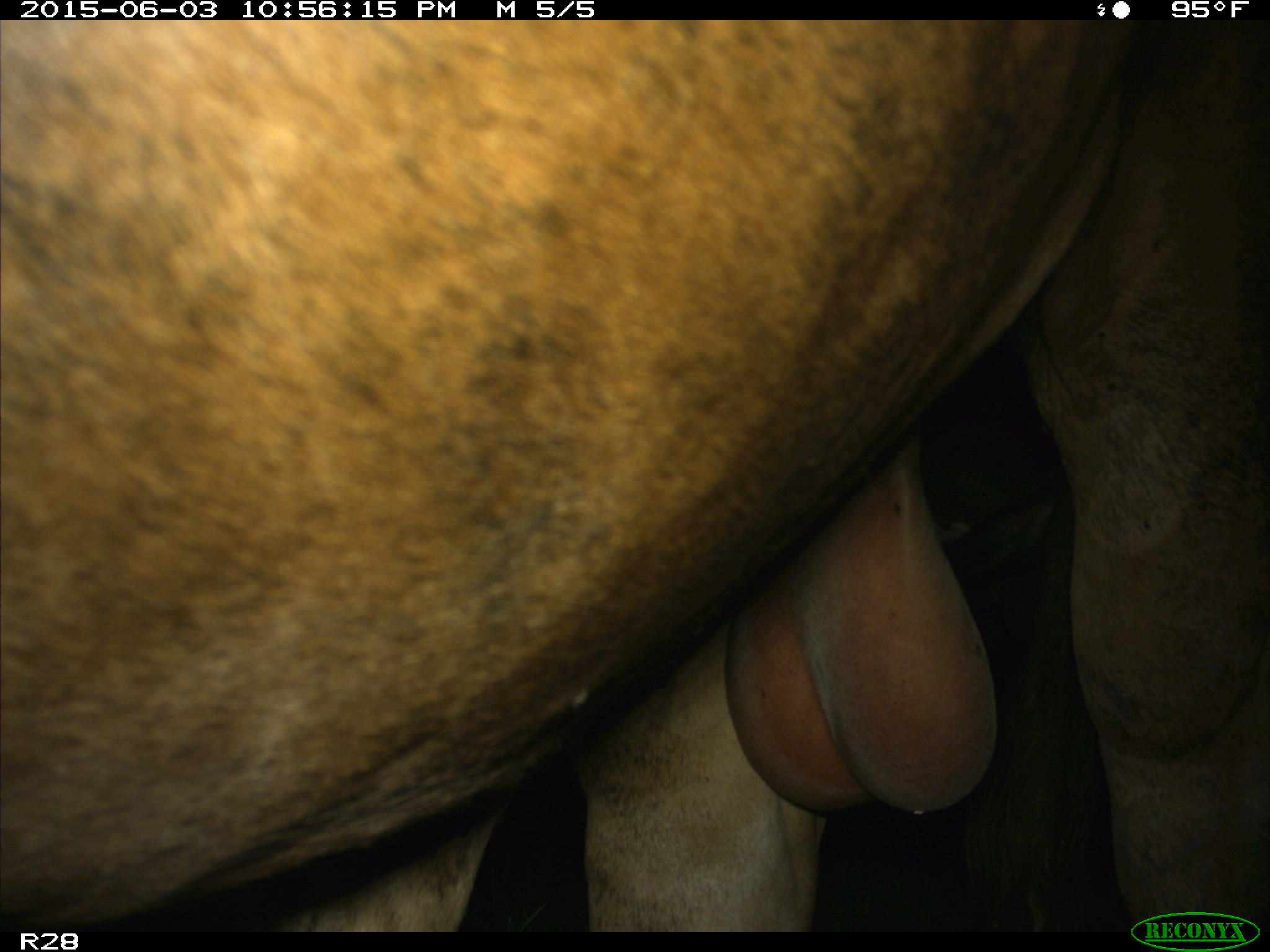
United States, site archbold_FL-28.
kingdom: Animalia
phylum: Chordata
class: Mammalia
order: Artiodactyla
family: Bovidae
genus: Bos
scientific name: Bos taurus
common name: domestic cow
Bos taurus (domestic cow).